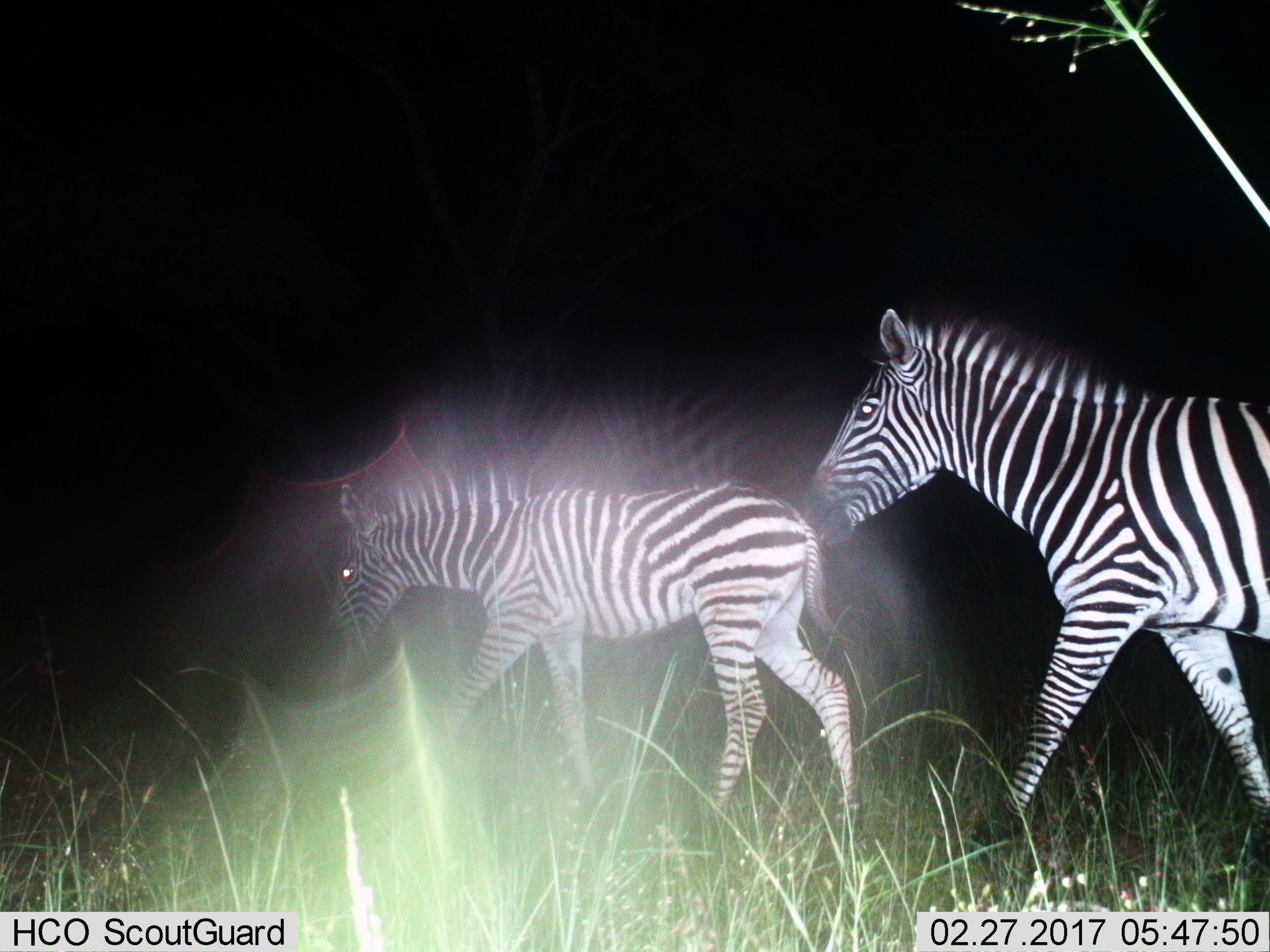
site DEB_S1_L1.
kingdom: Animalia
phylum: Chordata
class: Mammalia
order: Perissodactyla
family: Equidae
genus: Equus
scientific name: Equus quagga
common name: plains zebra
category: zebraplains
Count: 2.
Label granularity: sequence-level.